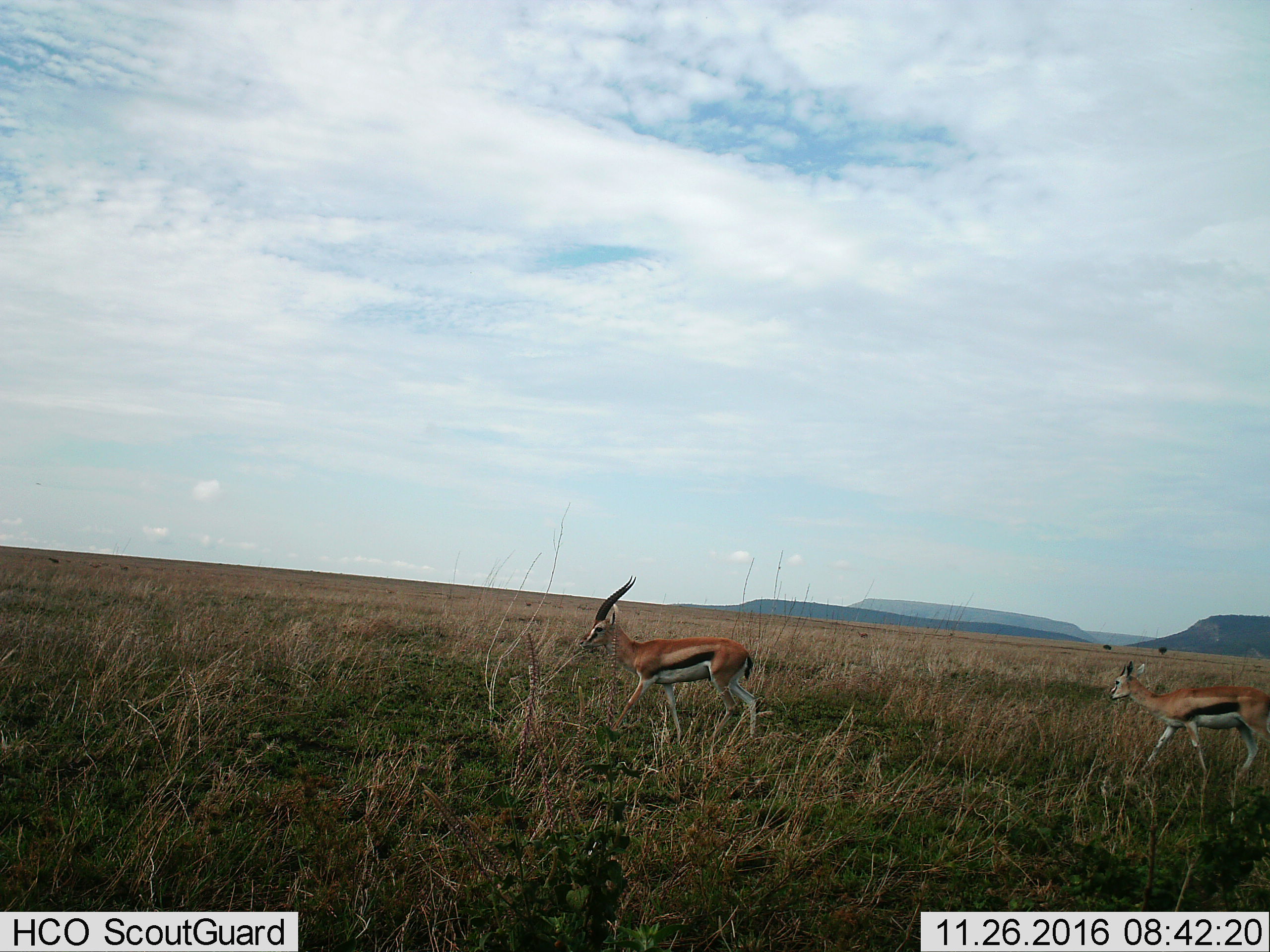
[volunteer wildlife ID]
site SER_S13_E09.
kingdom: Animalia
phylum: Chordata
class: Mammalia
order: Artiodactyla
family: Bovidae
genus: Eudorcas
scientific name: Eudorcas thomsonii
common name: thomson's gazelle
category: gazellethomsons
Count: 2.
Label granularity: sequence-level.